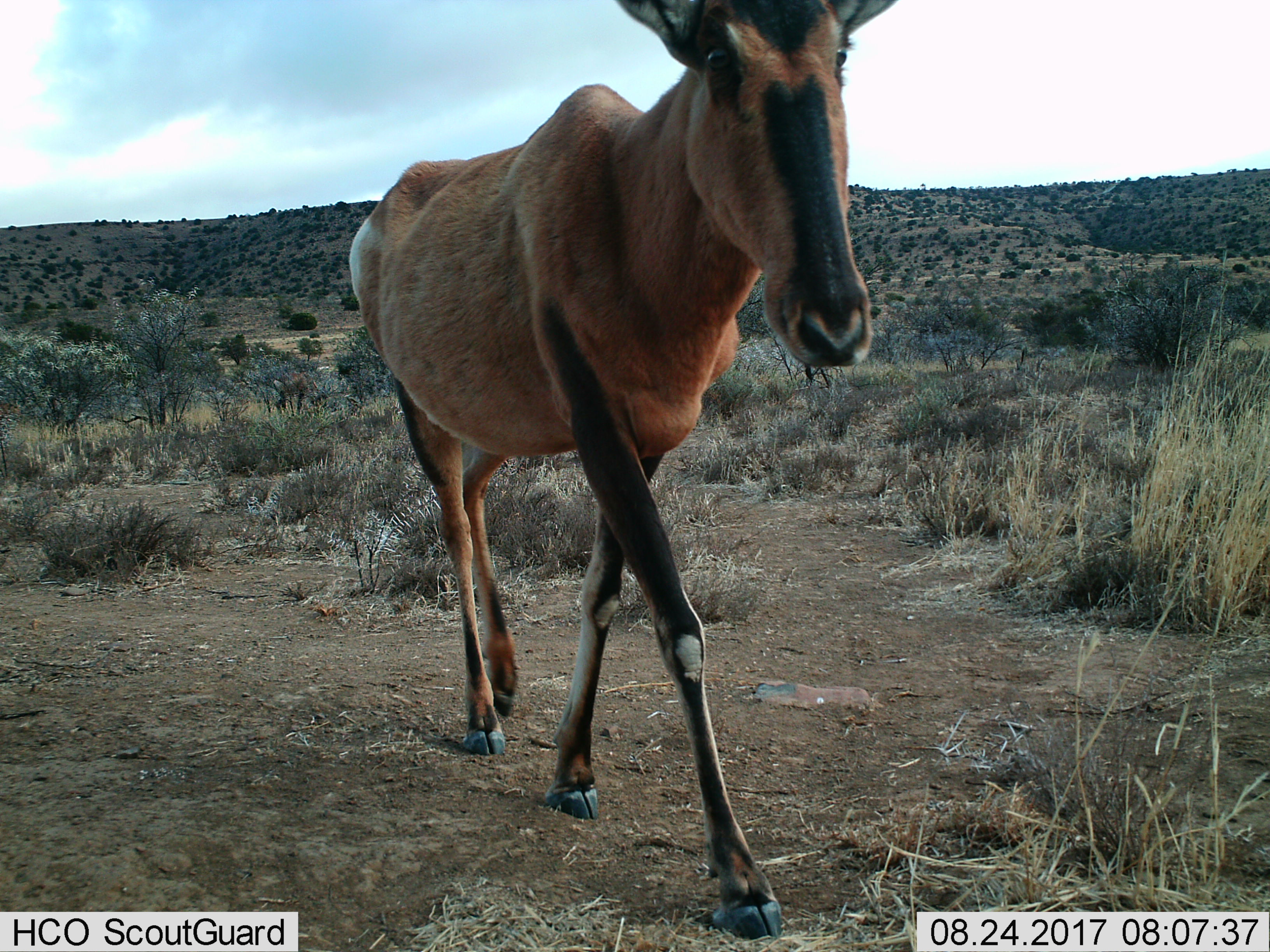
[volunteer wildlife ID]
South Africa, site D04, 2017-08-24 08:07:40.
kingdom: Animalia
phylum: Chordata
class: Mammalia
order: Artiodactyla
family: Bovidae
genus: Alcelaphus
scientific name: Alcelaphus buselaphus caama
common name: red hartebeest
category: hartebeestred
Hartebeestred (red hartebeest) (Alcelaphus buselaphus caama), count 1. Behavior (volunteer vote fractions): standing 33%, resting 0%, moving 89%, interacting 0%. Young present (vote fraction): 0%. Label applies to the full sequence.